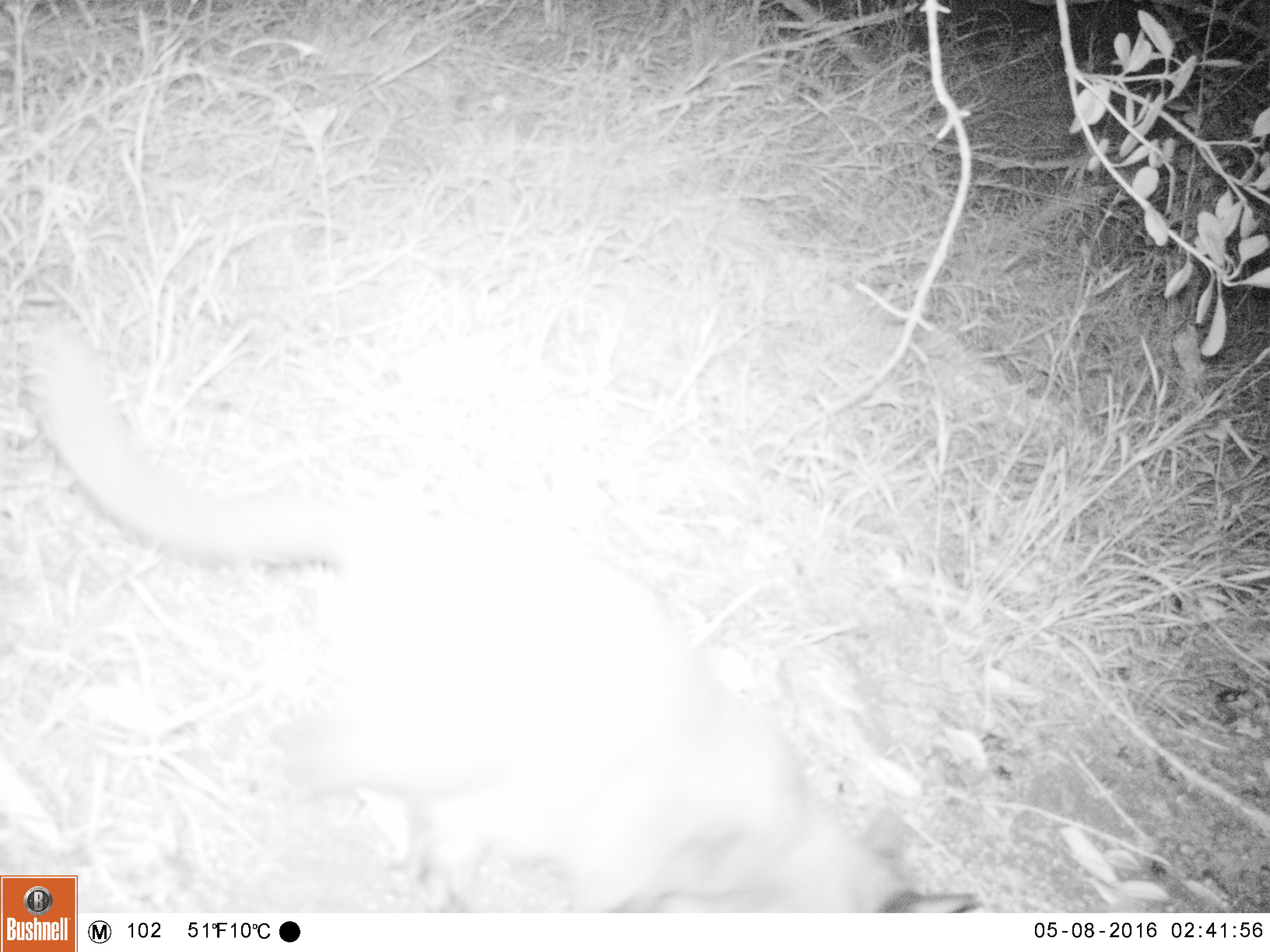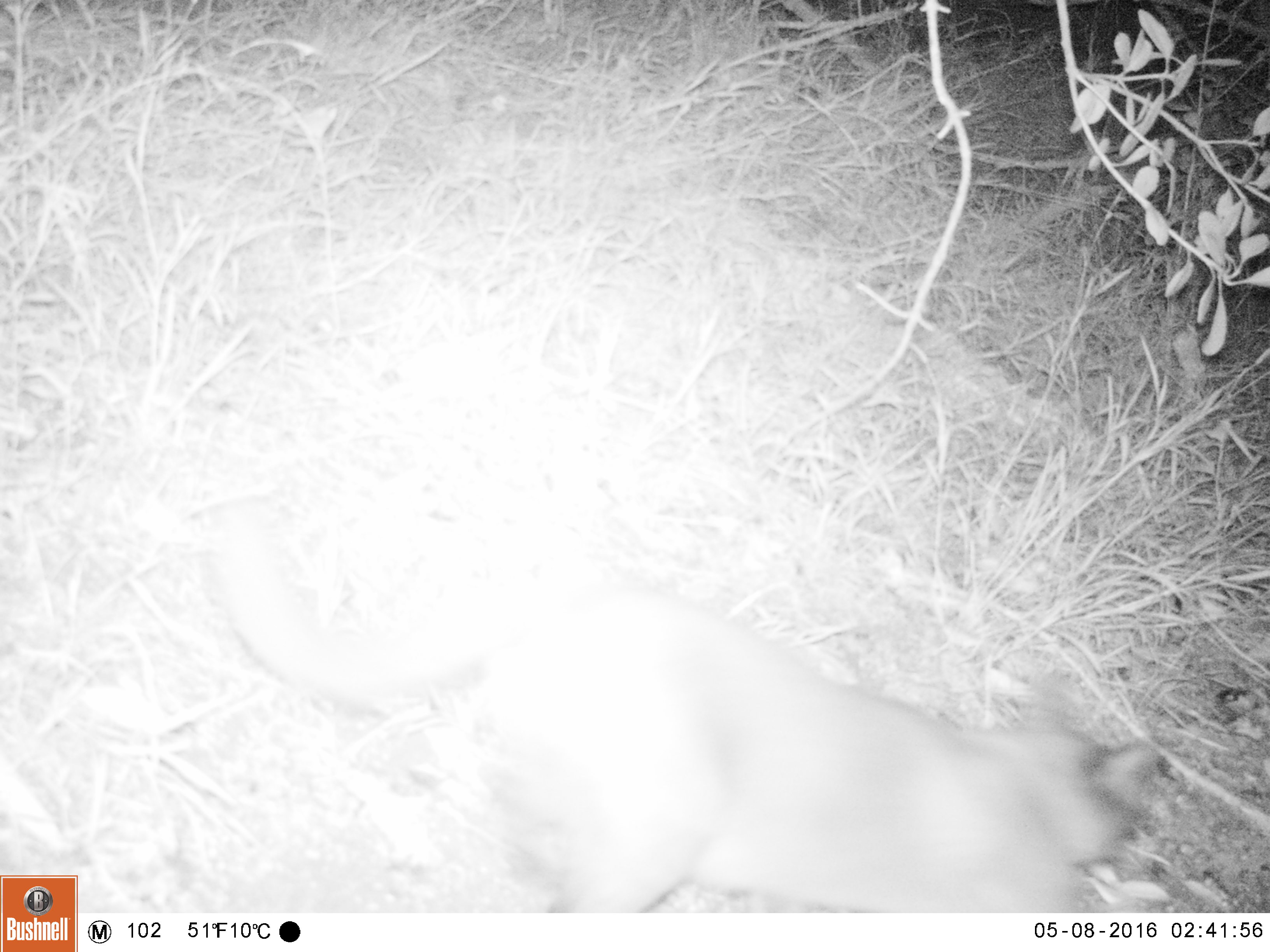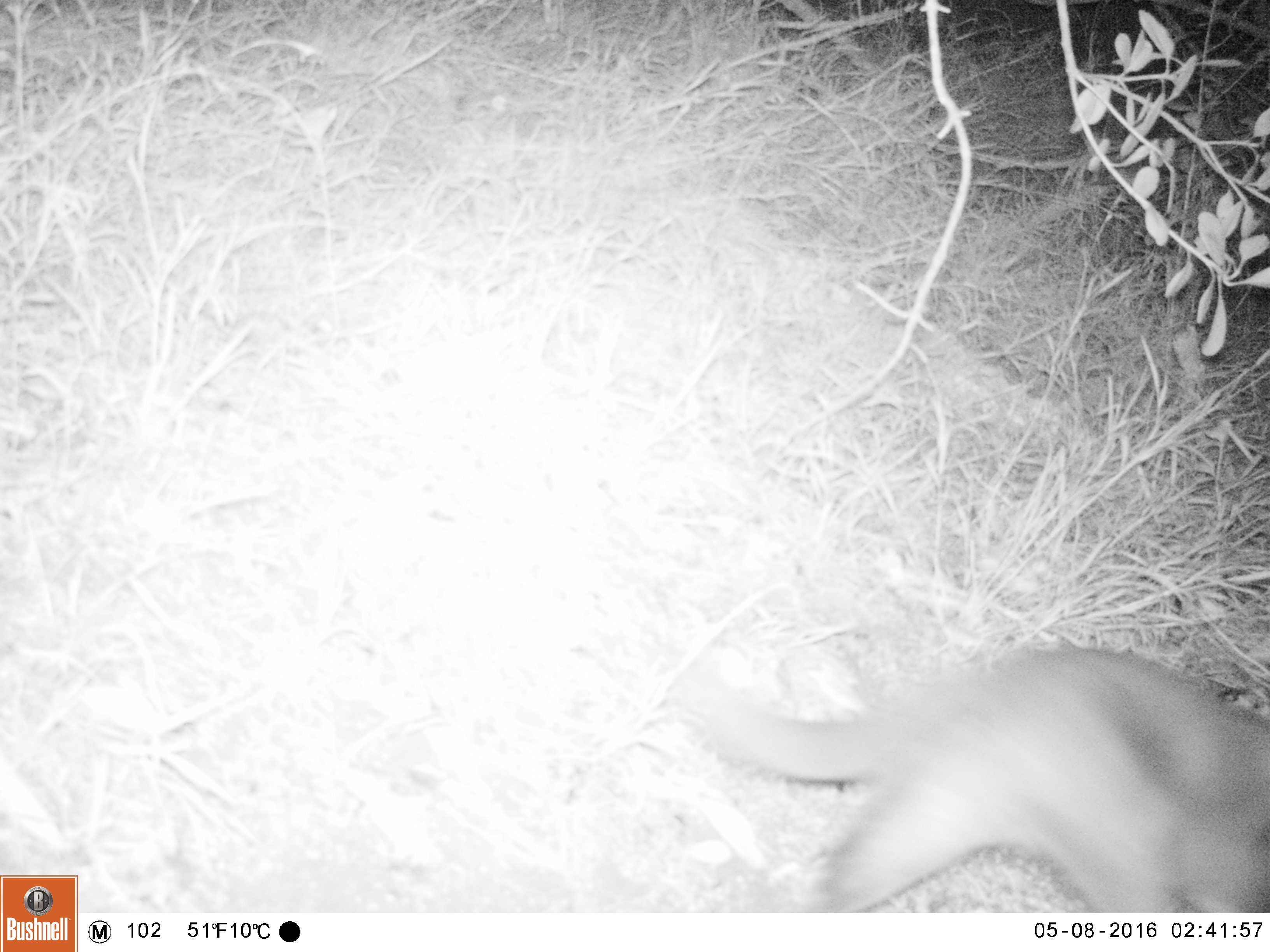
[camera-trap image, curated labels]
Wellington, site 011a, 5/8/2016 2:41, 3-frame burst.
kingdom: Animalia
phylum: Chordata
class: Mammalia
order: Carnivora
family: Felidae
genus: Felis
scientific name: Felis catus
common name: cat